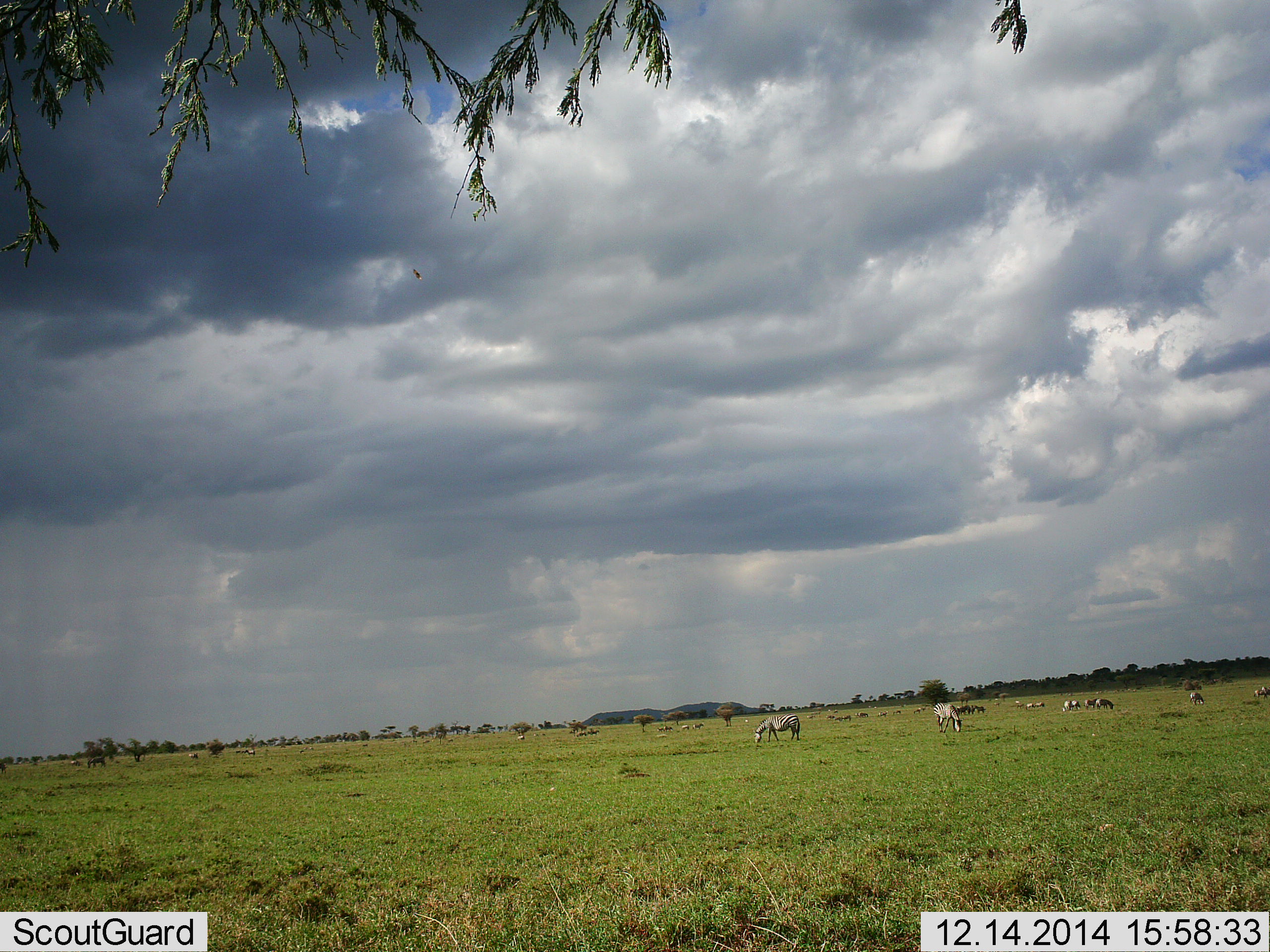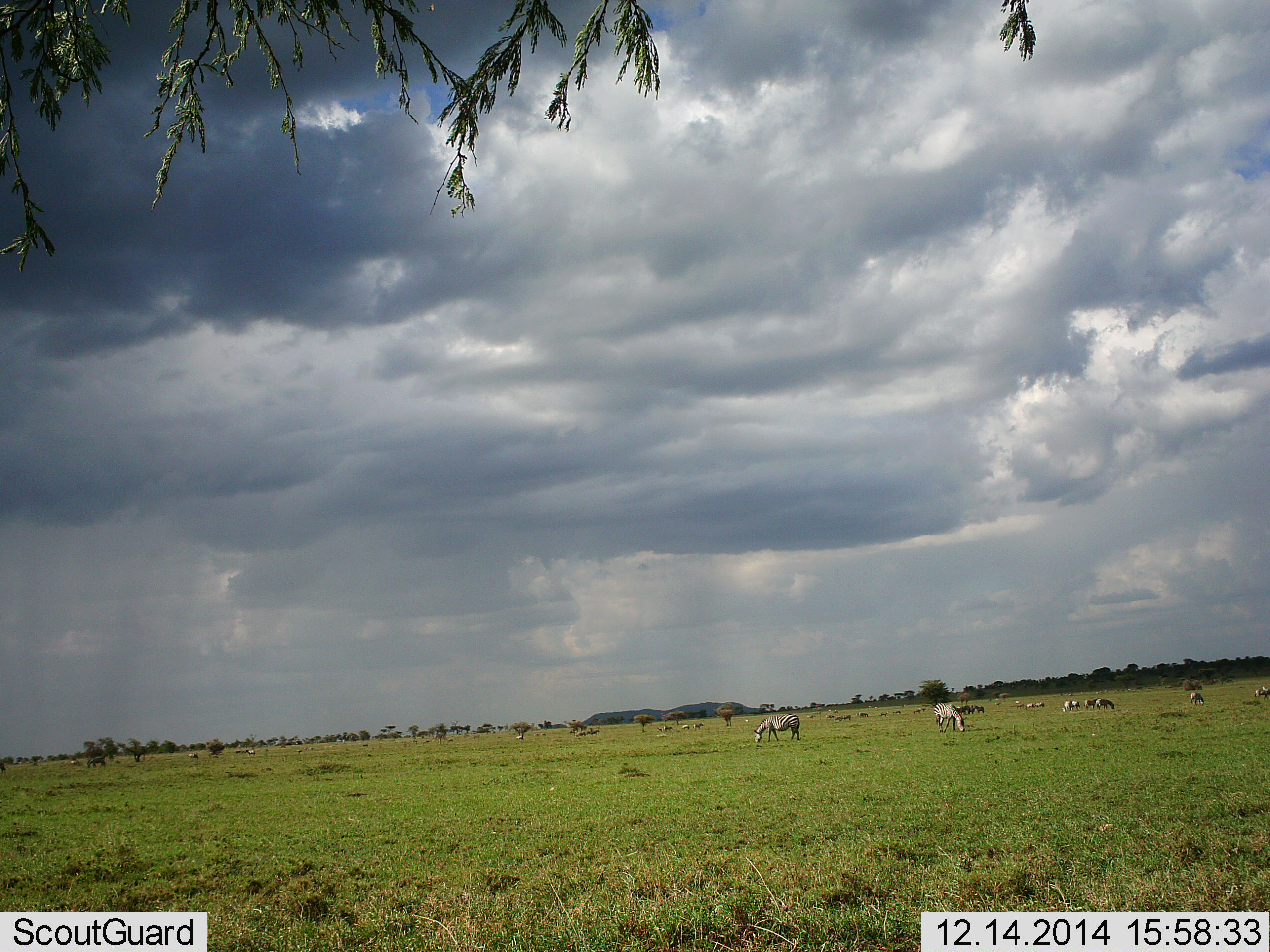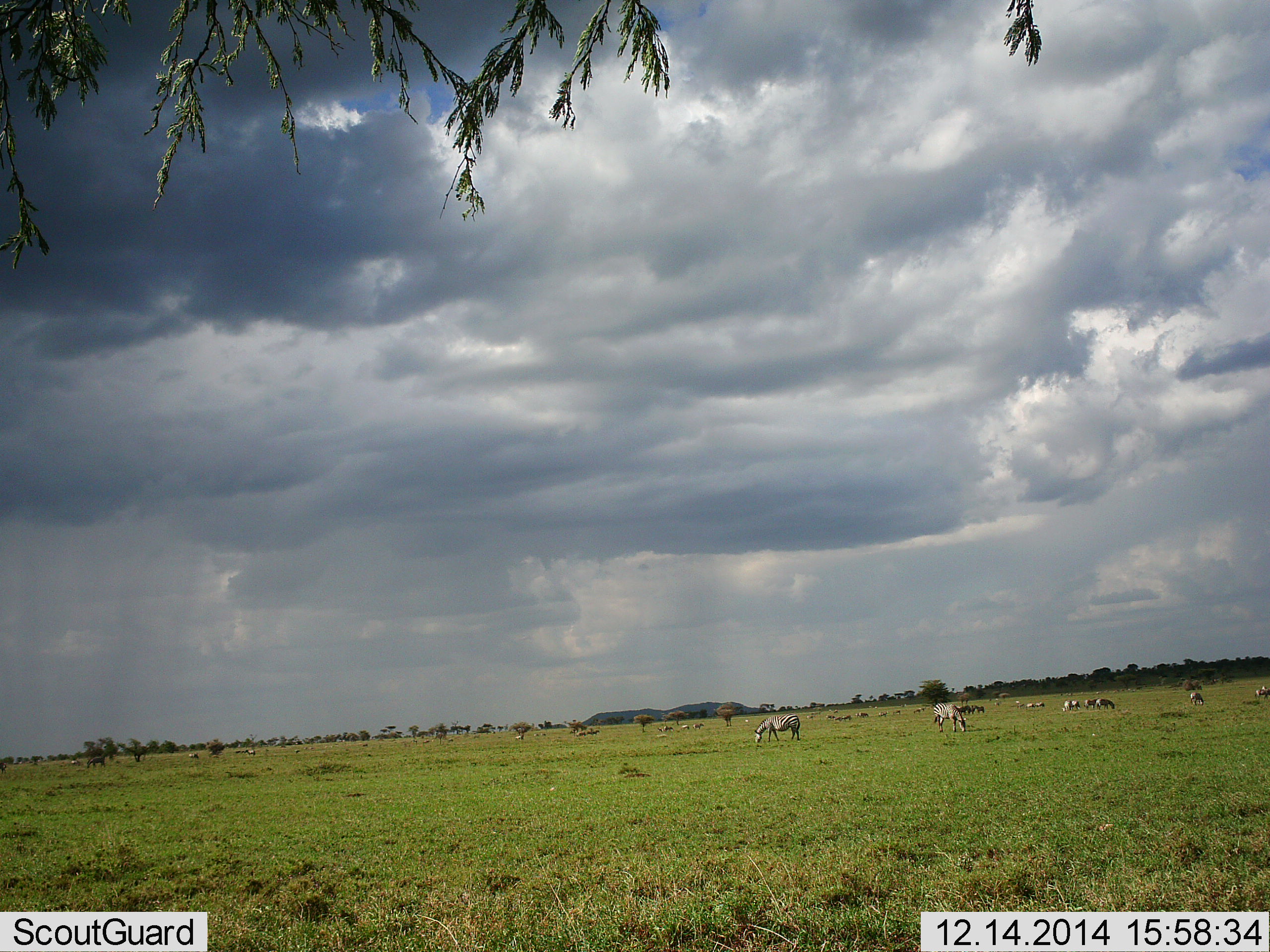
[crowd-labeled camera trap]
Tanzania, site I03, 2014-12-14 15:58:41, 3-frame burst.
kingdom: Animalia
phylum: Chordata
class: Mammalia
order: Perissodactyla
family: Equidae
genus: Equus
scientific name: Equus quagga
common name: plains zebra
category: zebra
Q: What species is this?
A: Zebra (plains zebra) (Equus quagga).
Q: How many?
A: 10.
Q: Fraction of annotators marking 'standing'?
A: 20%.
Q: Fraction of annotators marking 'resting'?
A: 0%.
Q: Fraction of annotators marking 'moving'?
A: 0%.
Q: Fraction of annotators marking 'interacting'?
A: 0%.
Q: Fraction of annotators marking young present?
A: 0%.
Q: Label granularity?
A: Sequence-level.